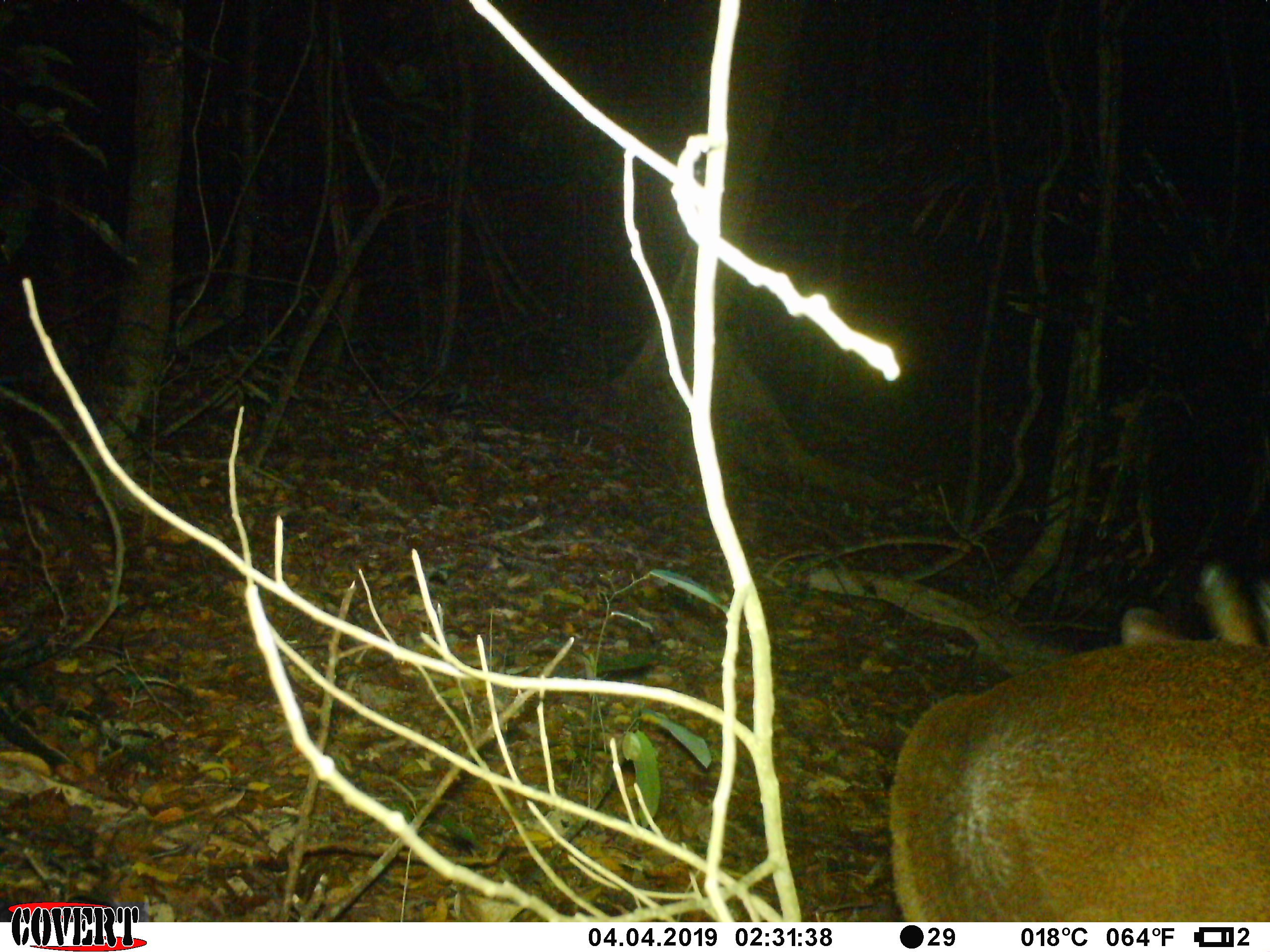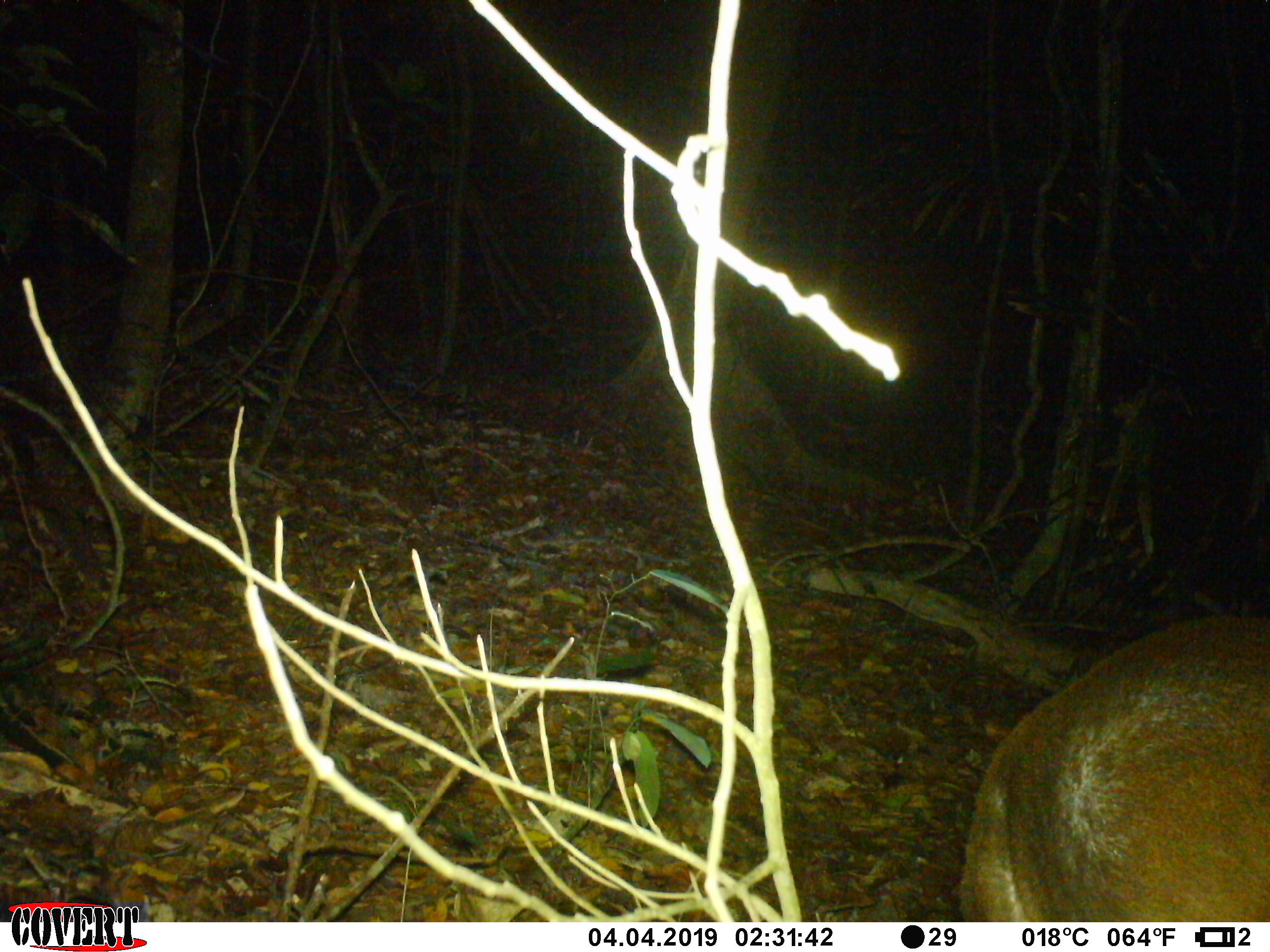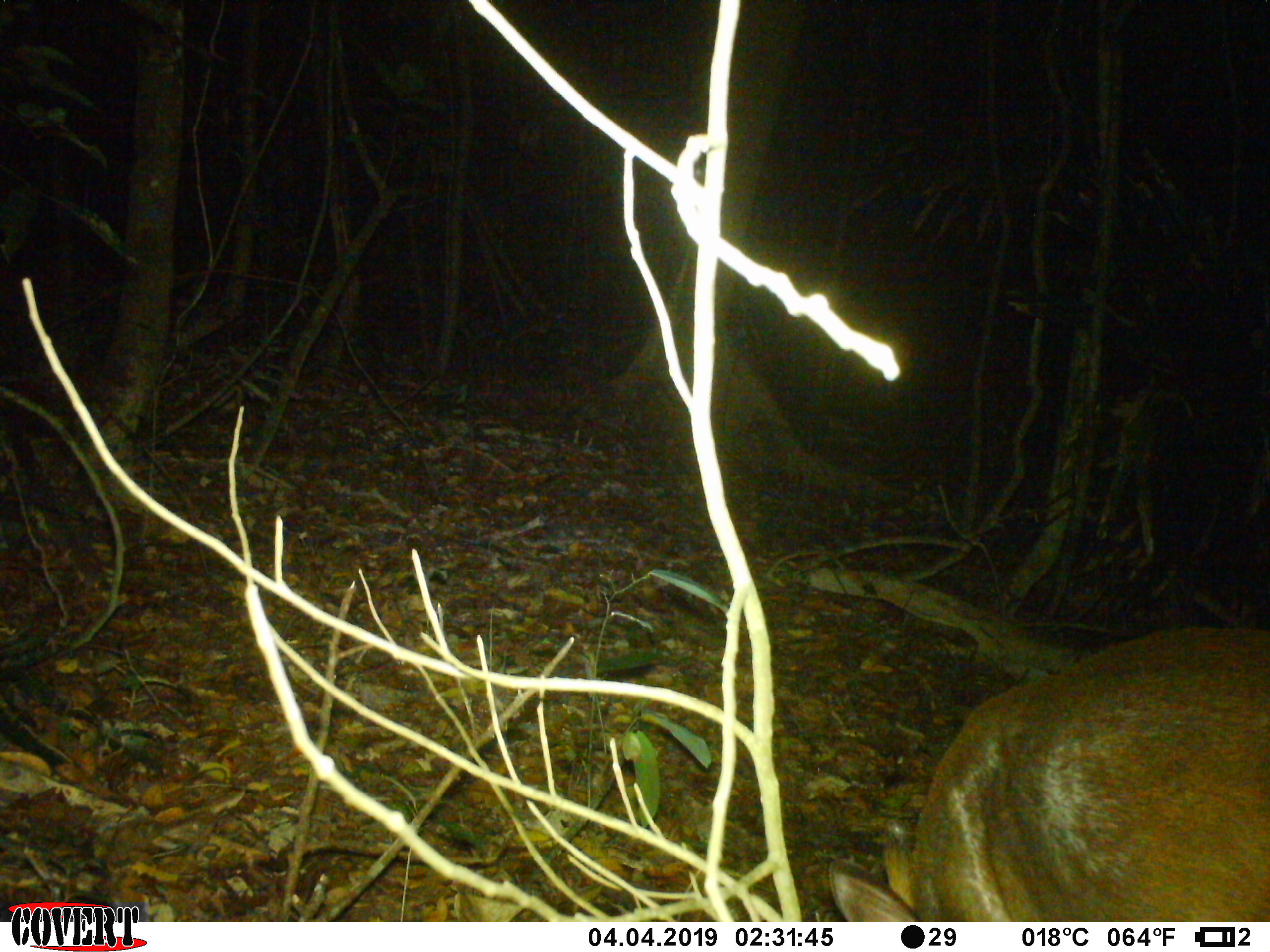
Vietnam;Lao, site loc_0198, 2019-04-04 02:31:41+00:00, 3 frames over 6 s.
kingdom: Animalia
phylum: Chordata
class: Mammalia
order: Artiodactyla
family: Cervidae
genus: Muntiacus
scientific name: Muntiacus vuquangensis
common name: large-antlered muntjac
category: large antlered muntjac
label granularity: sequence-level